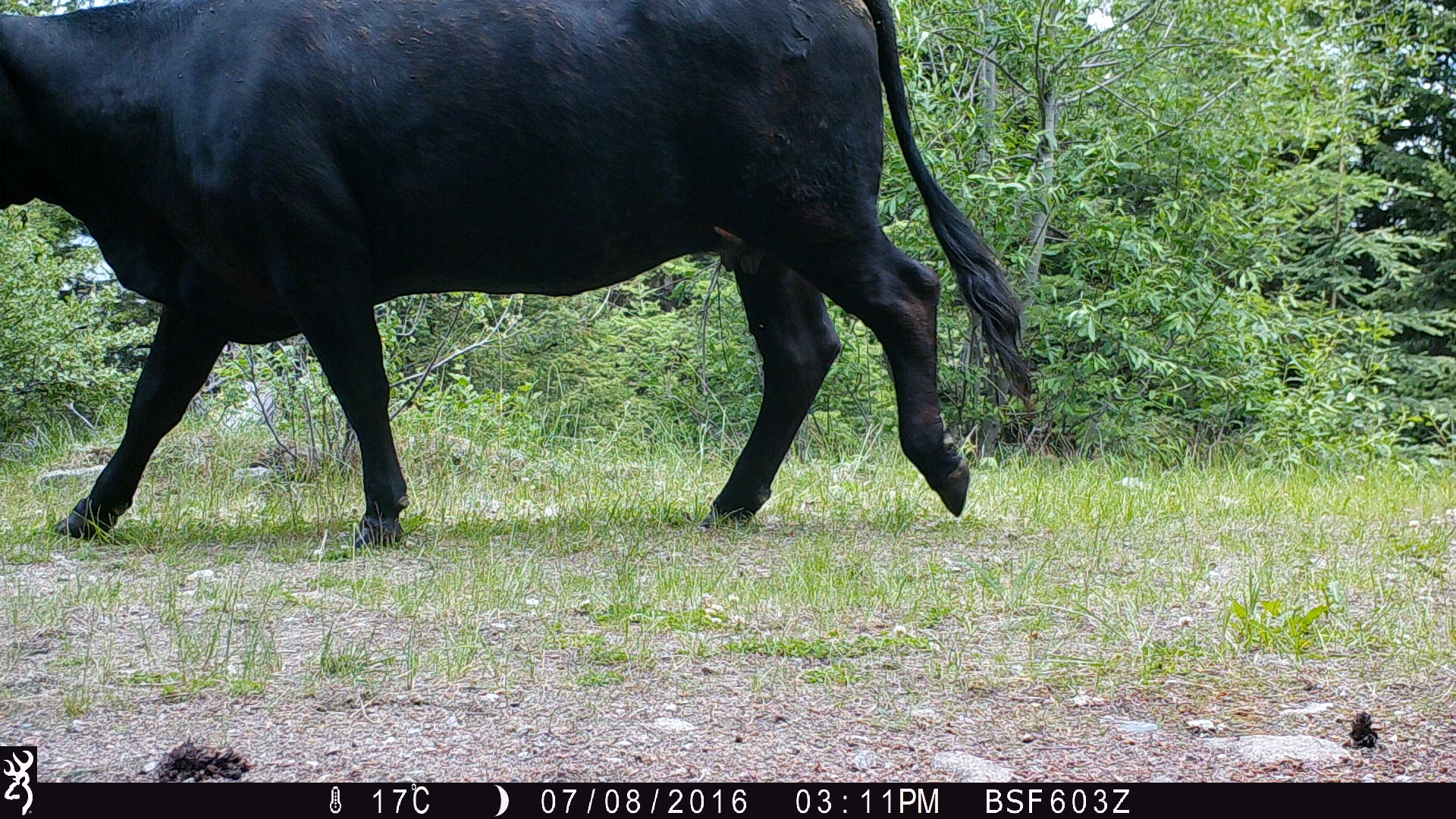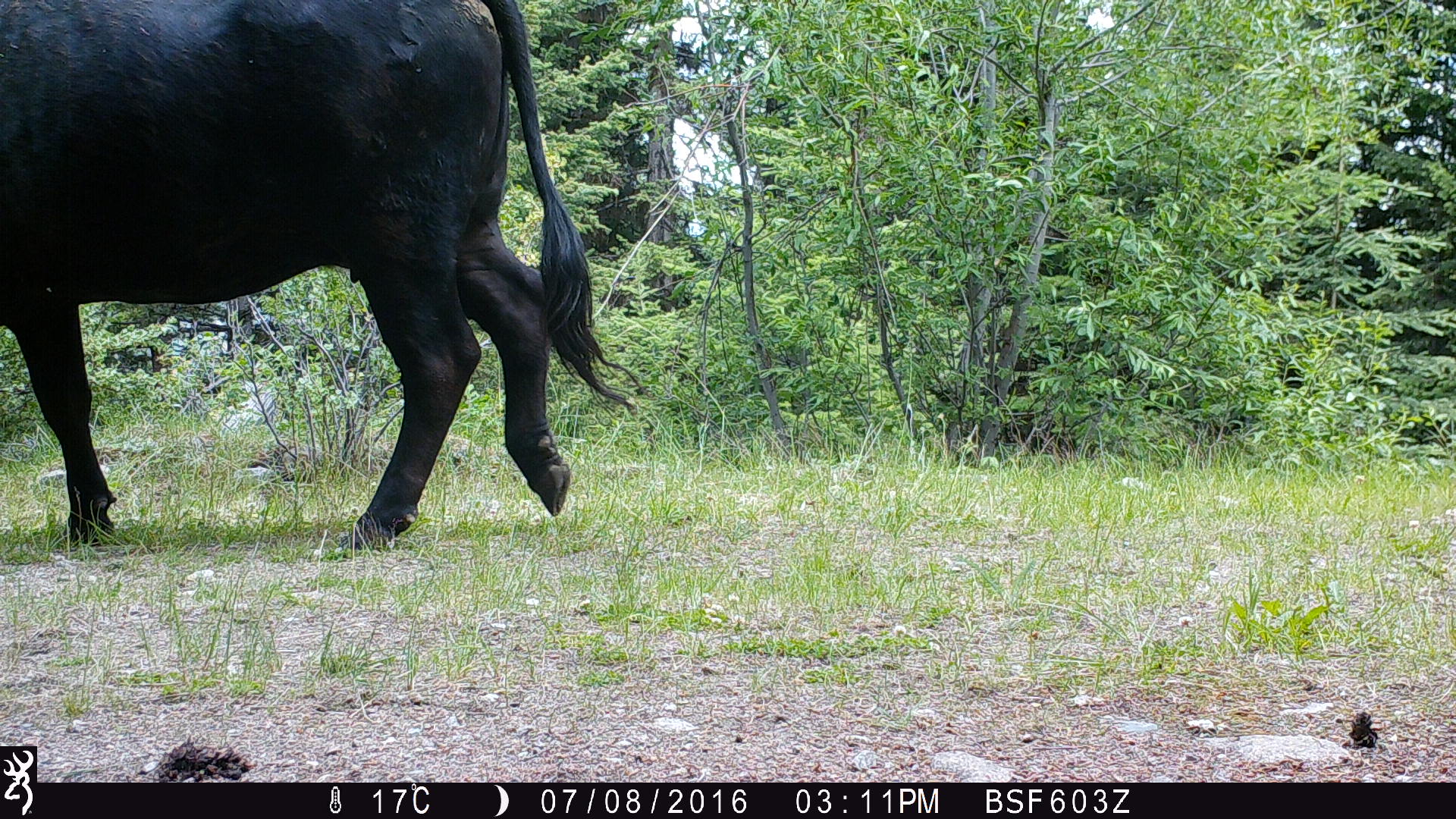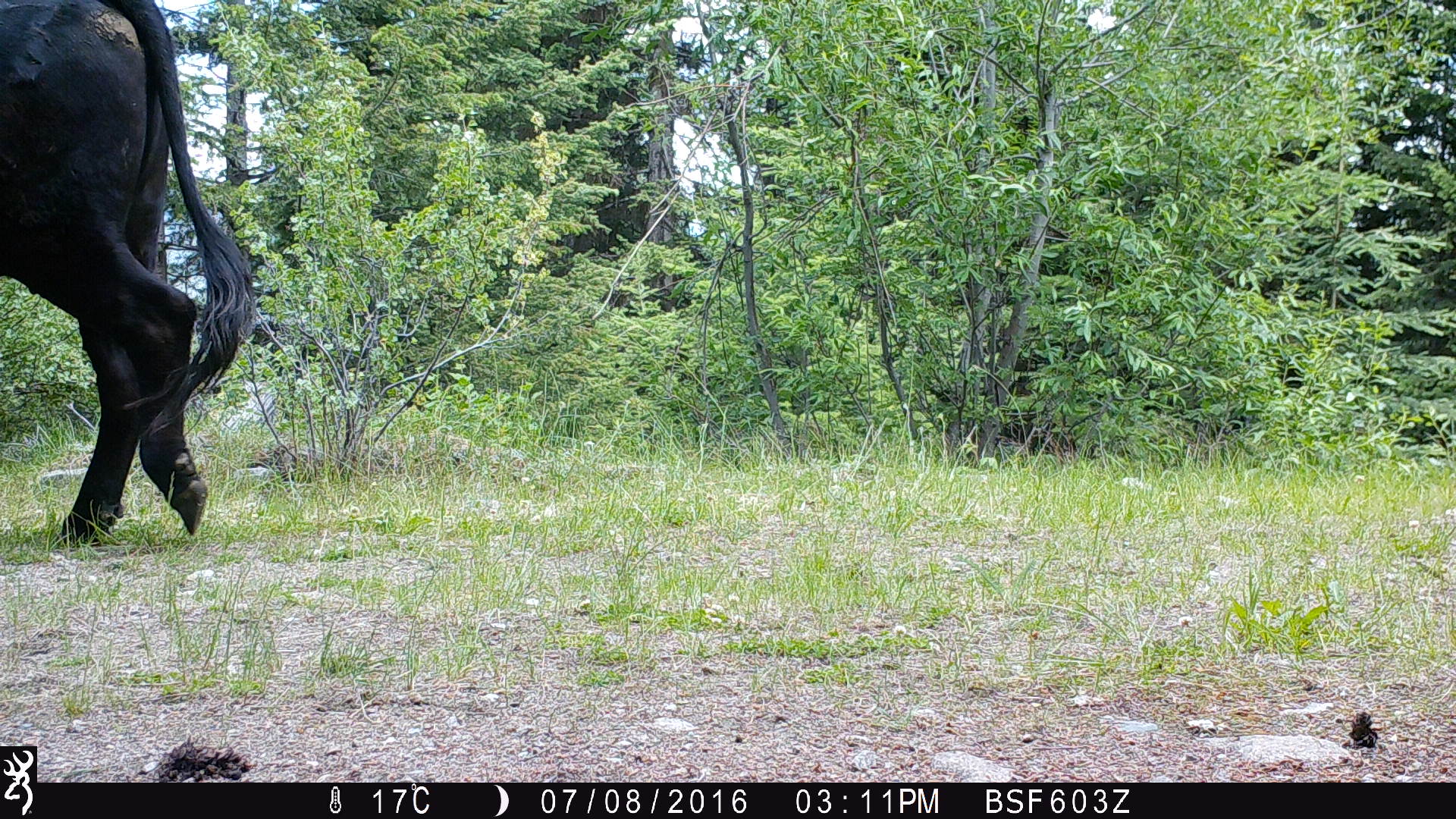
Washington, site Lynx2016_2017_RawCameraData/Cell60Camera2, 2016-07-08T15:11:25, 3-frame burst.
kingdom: Animalia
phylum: Chordata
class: Mammalia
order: Artiodactyla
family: Bovidae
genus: Bos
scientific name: Bos taurus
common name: domestic cattle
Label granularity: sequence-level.